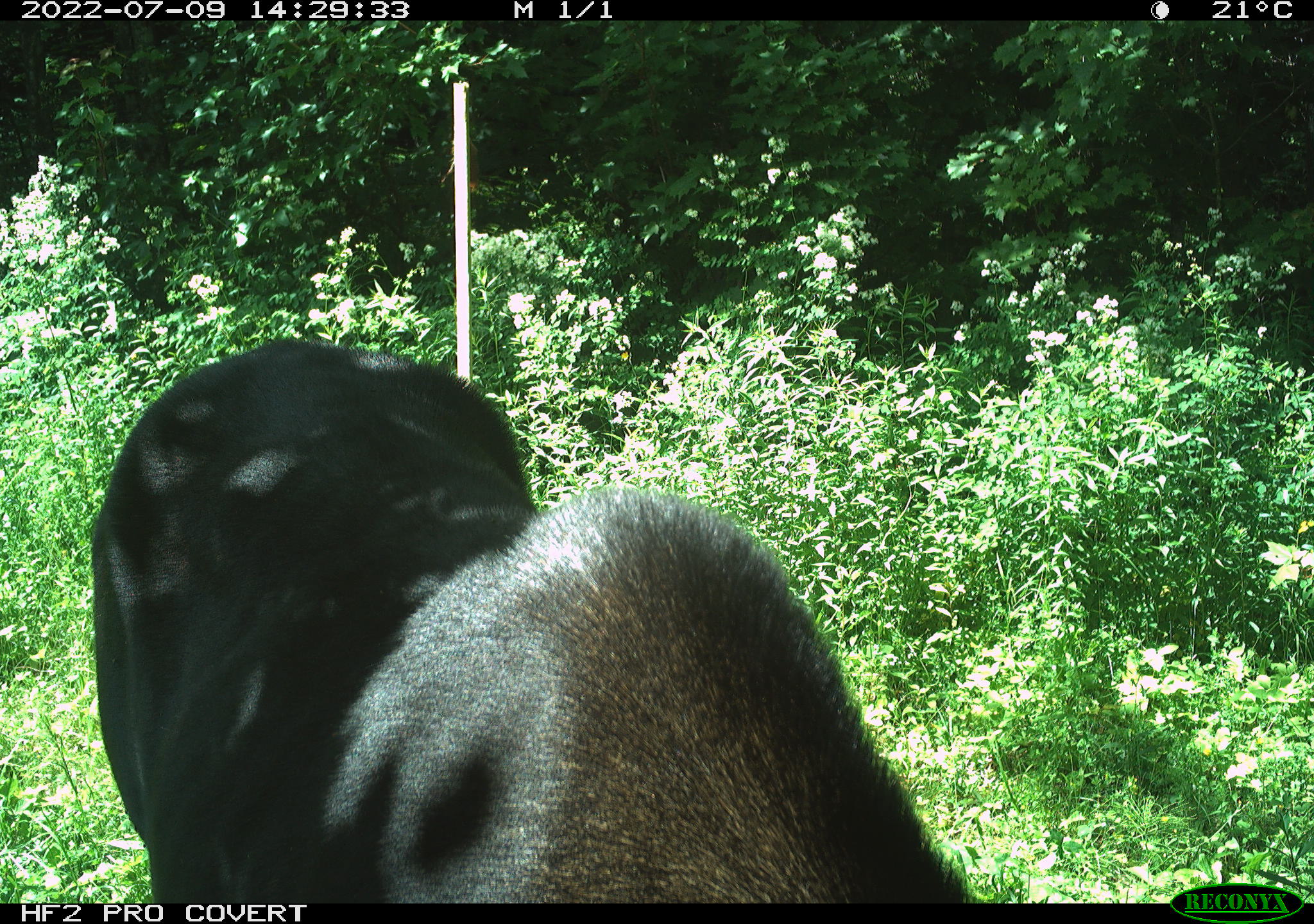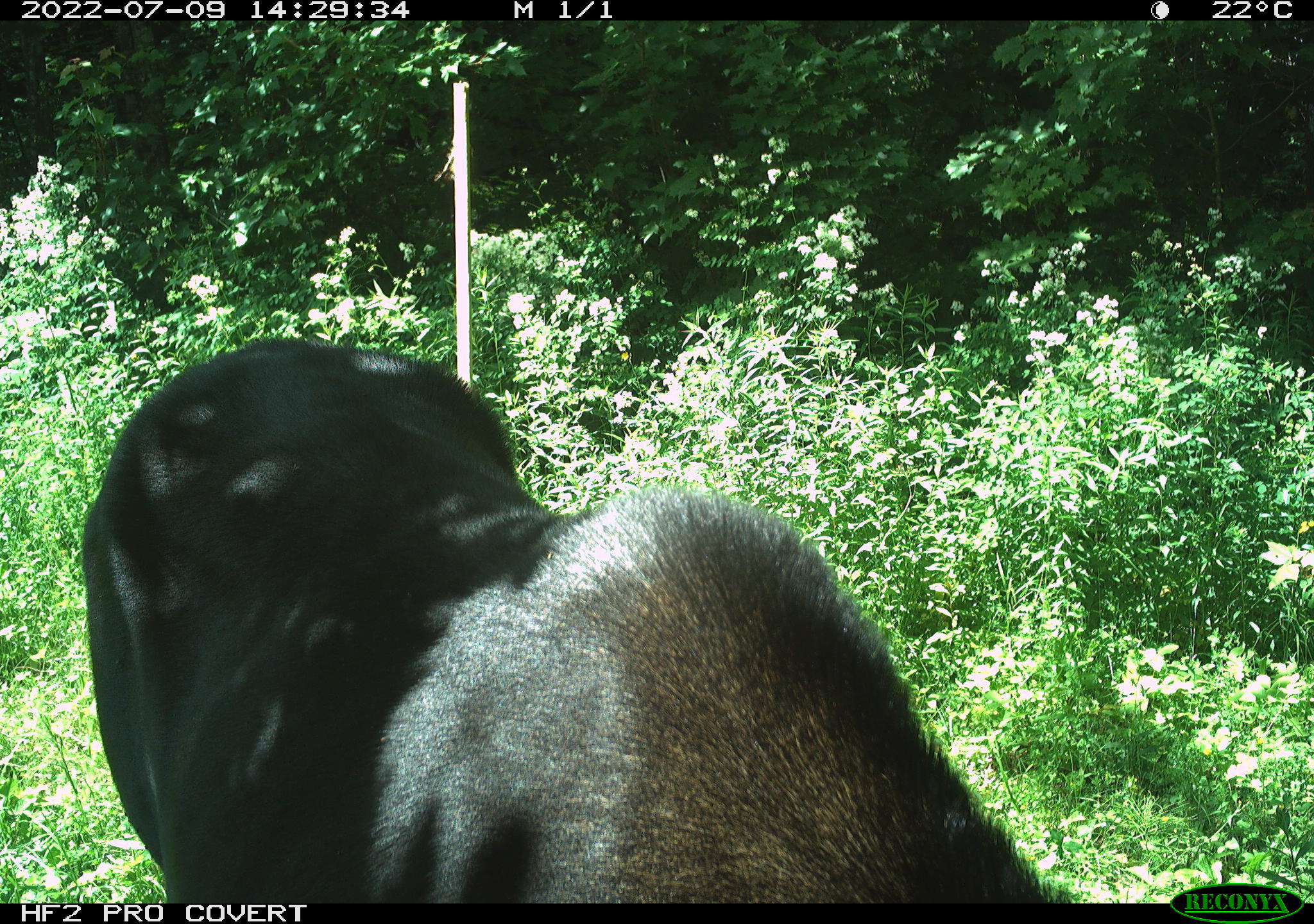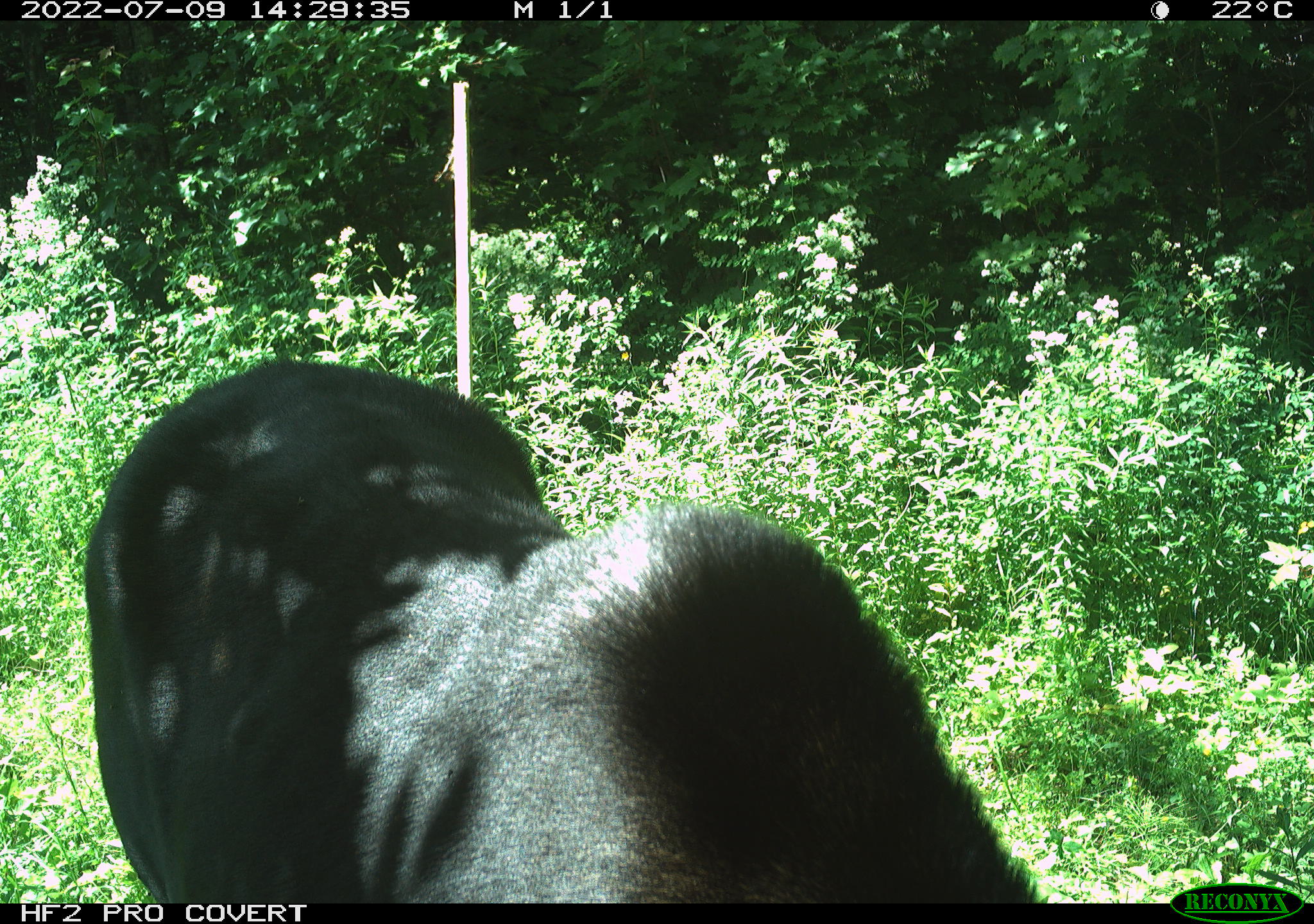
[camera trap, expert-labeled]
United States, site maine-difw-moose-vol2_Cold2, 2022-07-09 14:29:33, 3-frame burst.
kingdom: Animalia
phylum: Chordata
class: Mammalia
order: Artiodactyla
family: Cervidae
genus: Alces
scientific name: Alces alces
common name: moose